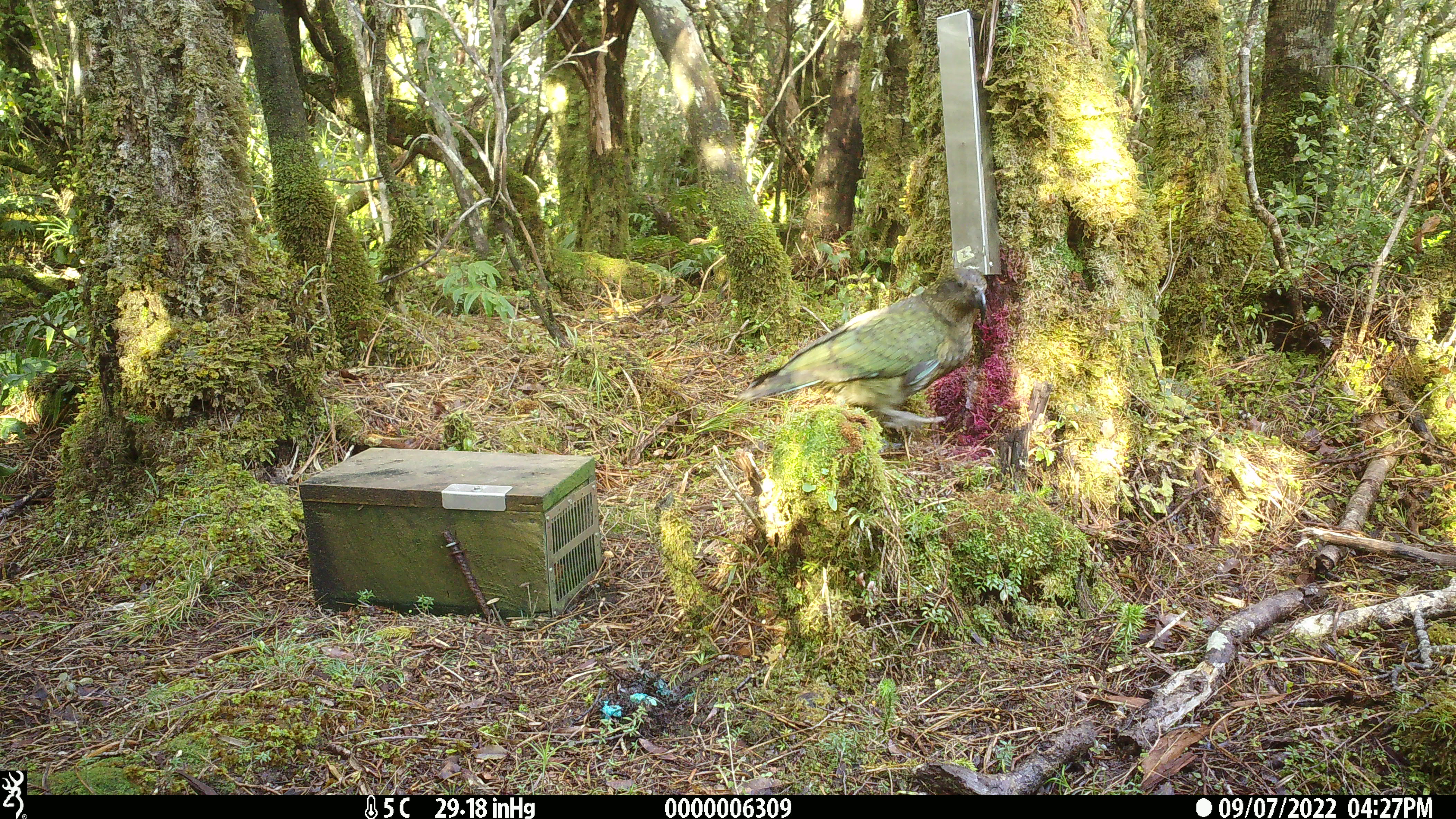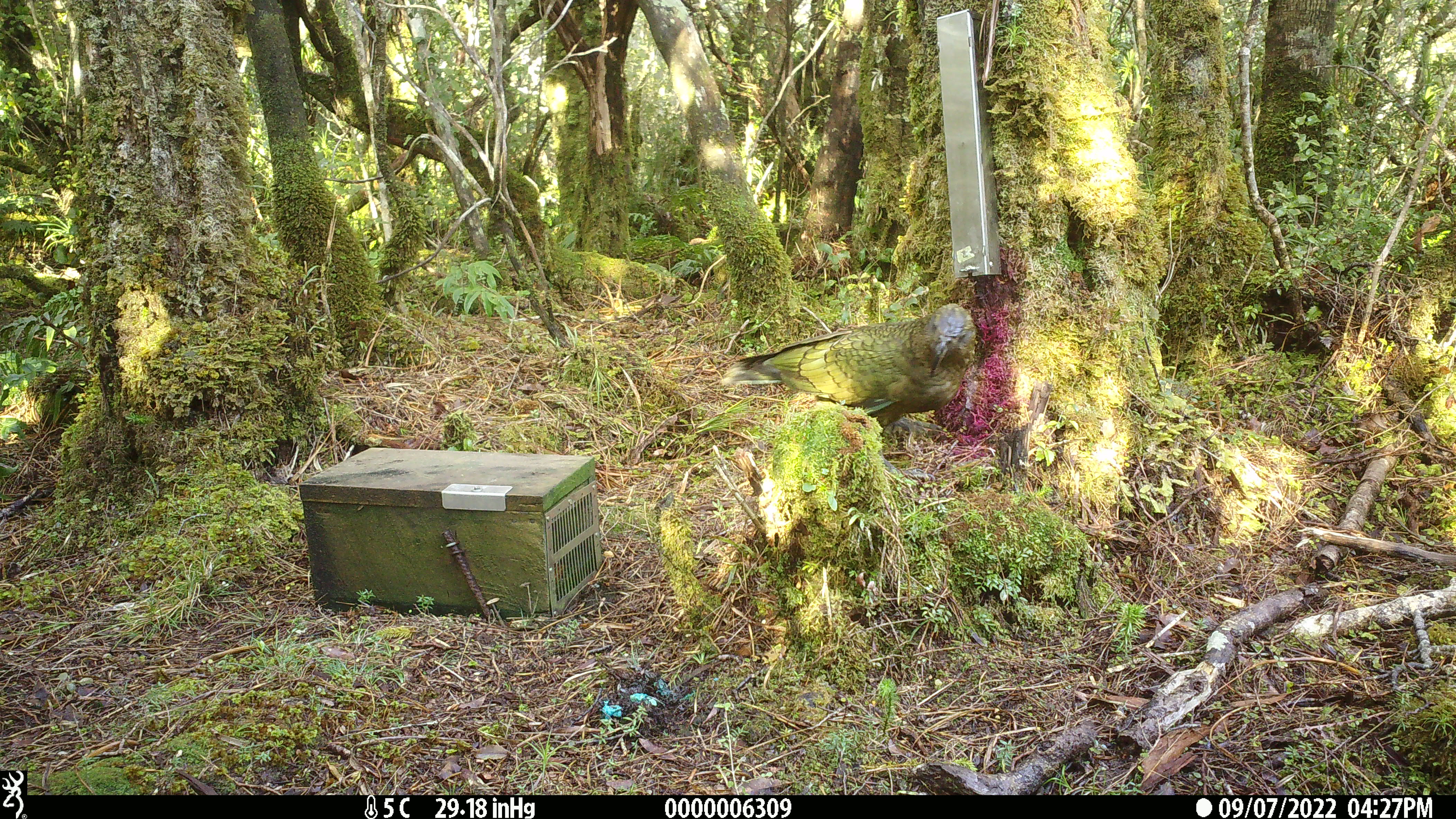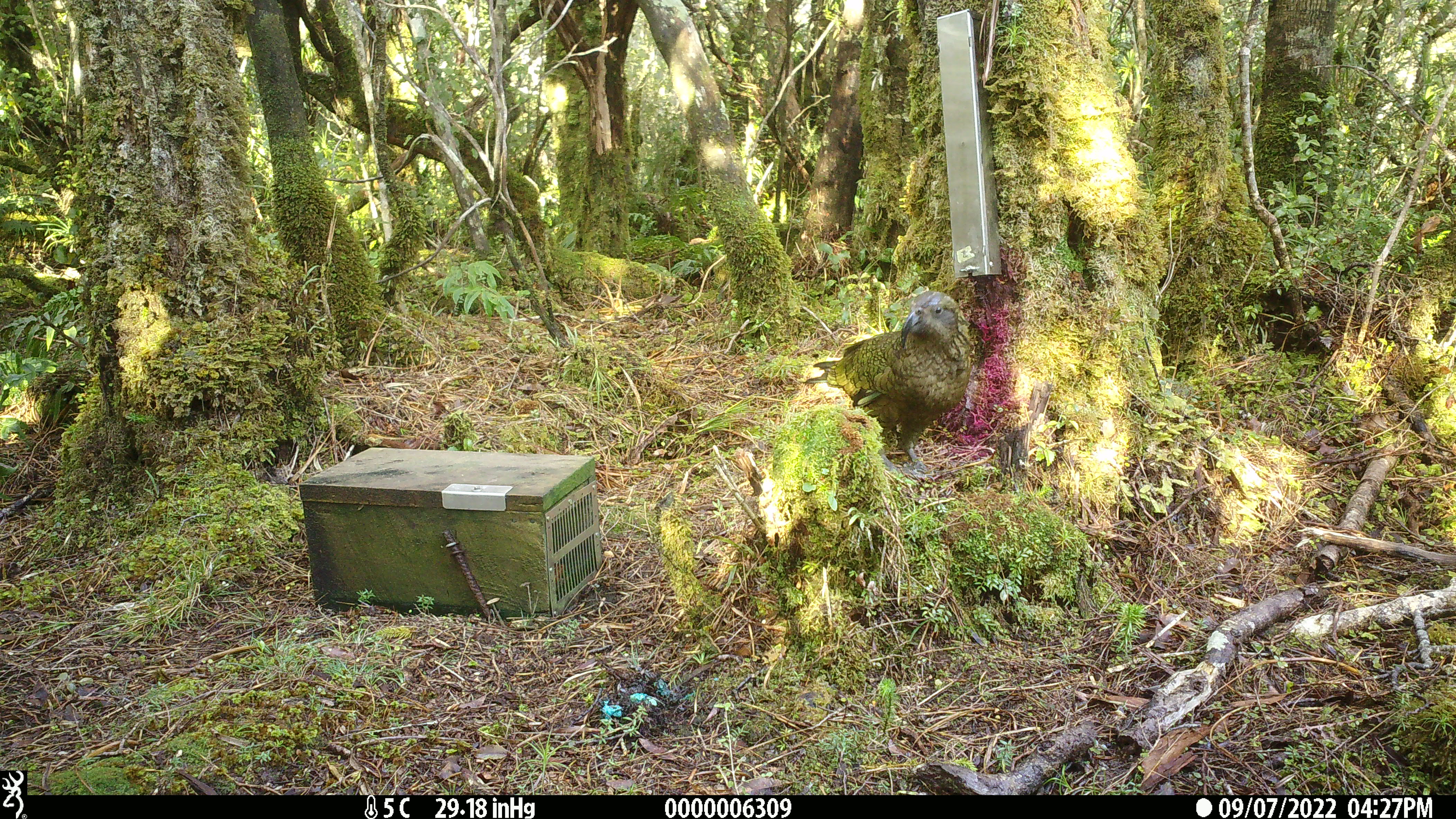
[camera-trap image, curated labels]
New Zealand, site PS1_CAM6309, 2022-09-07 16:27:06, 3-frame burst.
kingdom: Animalia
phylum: Chordata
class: Aves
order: Psittaciformes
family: Strigopidae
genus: Nestor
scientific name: Nestor notabilis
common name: kea